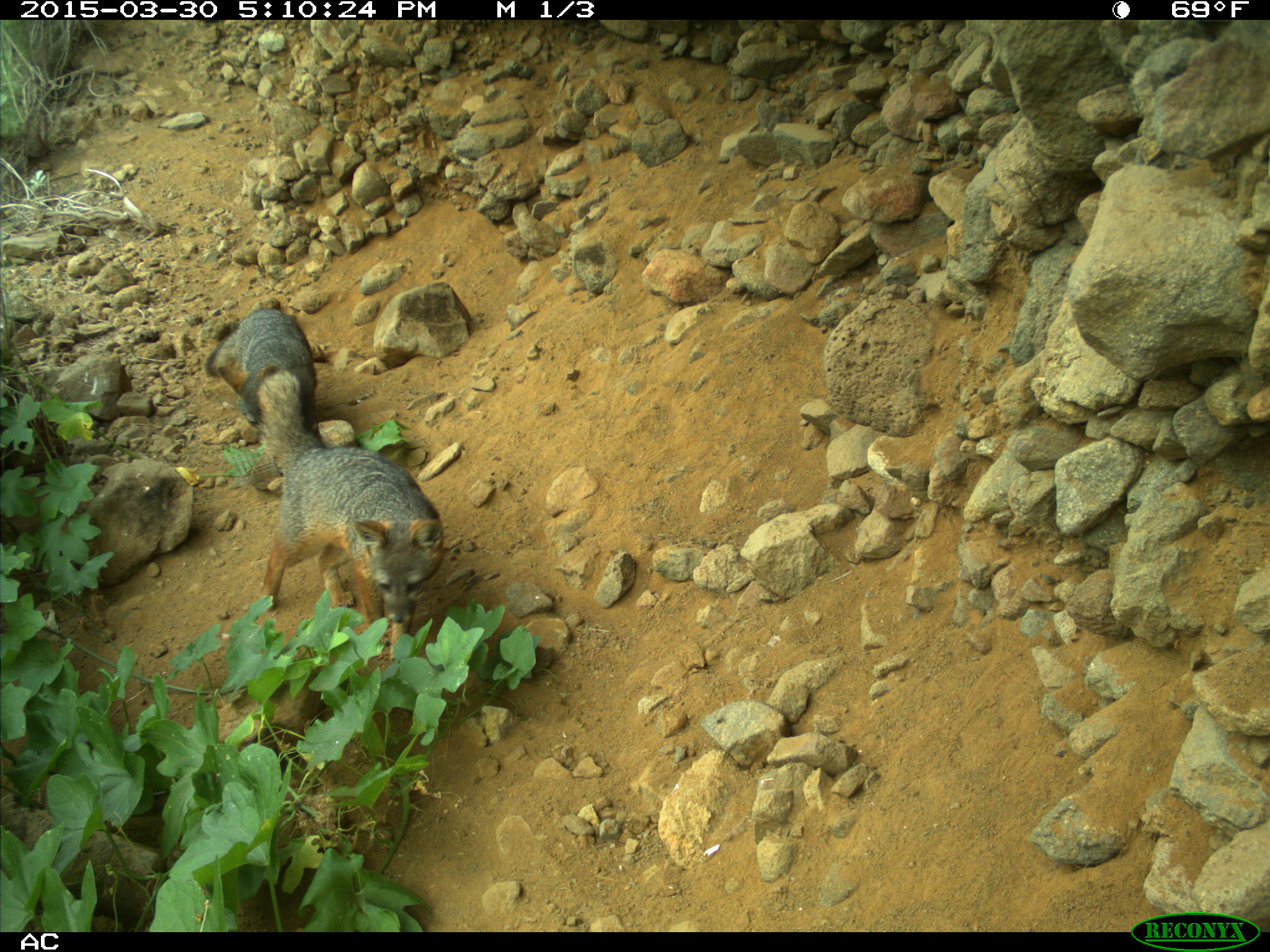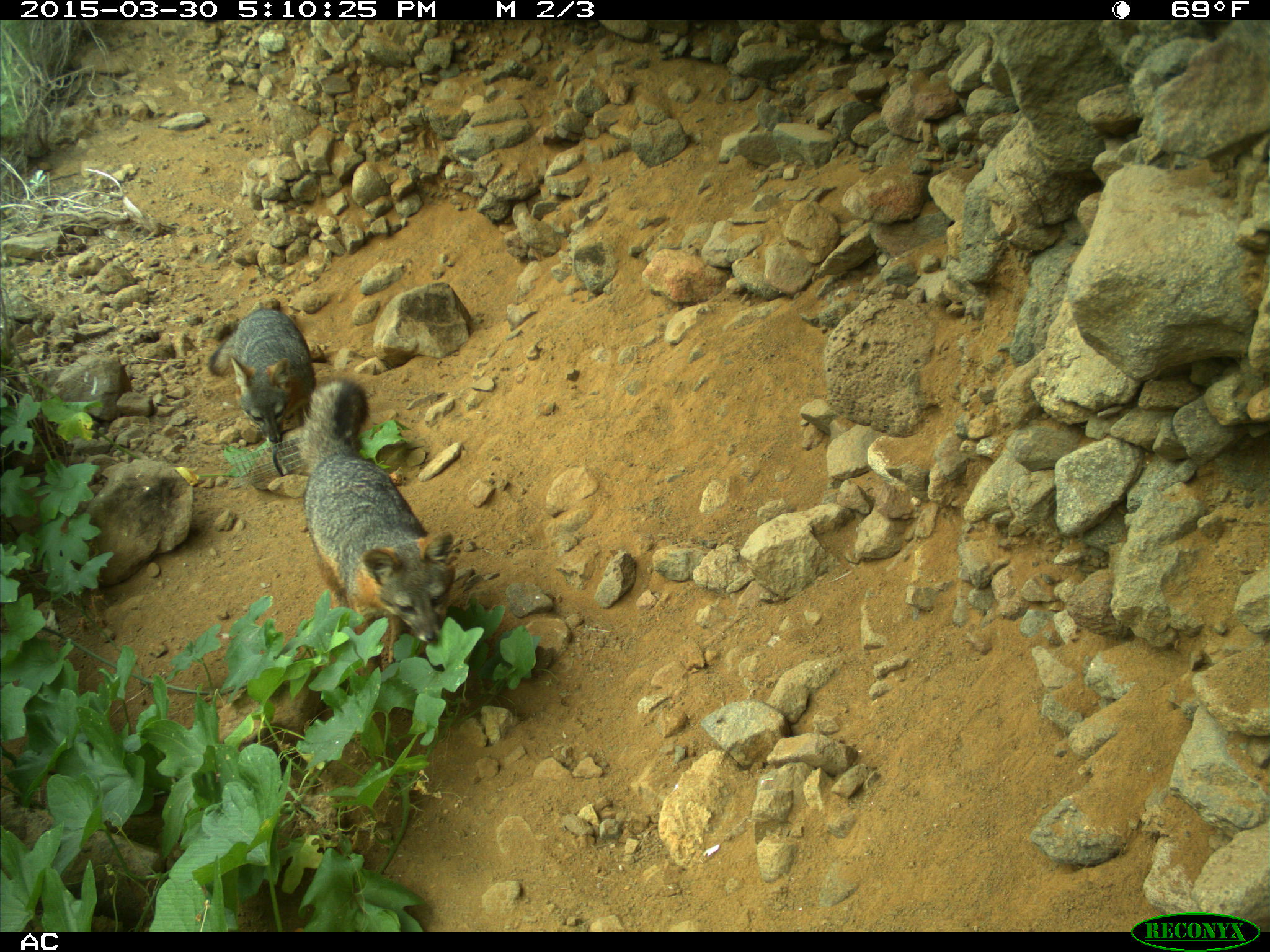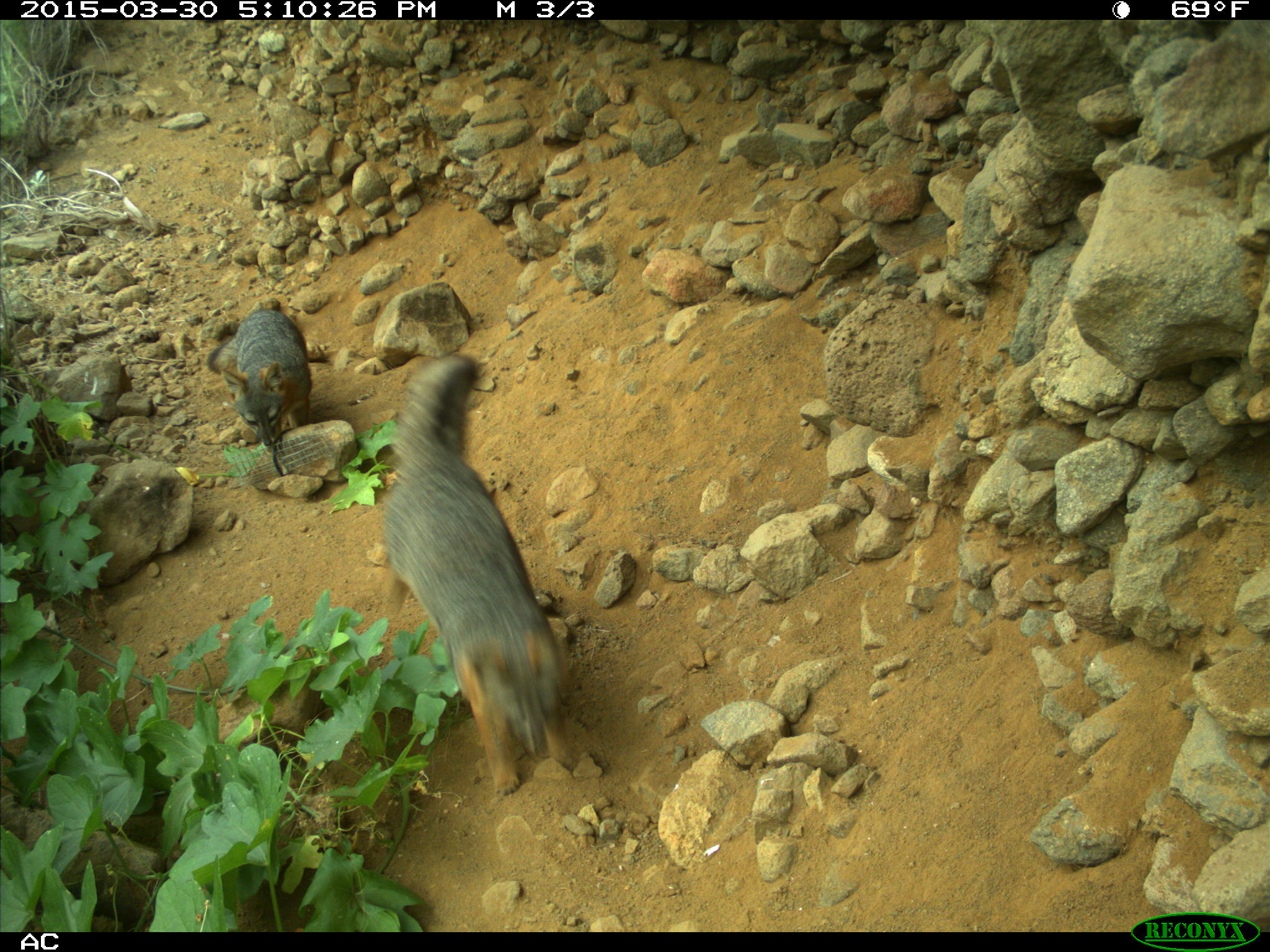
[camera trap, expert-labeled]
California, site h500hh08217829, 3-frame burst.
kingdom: Animalia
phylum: Chordata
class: Mammalia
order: Carnivora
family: Canidae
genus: Urocyon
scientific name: Urocyon littoralis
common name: island fox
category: fox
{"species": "fox (island fox) (Urocyon littoralis)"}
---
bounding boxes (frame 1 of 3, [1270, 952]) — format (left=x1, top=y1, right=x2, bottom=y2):
fox: (left=257, top=369, right=444, bottom=661); (left=202, top=306, right=317, bottom=431)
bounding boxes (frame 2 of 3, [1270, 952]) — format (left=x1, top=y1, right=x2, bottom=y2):
fox: (left=297, top=376, right=456, bottom=663); (left=206, top=307, right=314, bottom=443)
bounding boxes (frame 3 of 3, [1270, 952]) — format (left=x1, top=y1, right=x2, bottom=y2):
fox: (left=383, top=352, right=582, bottom=796); (left=205, top=306, right=312, bottom=446)